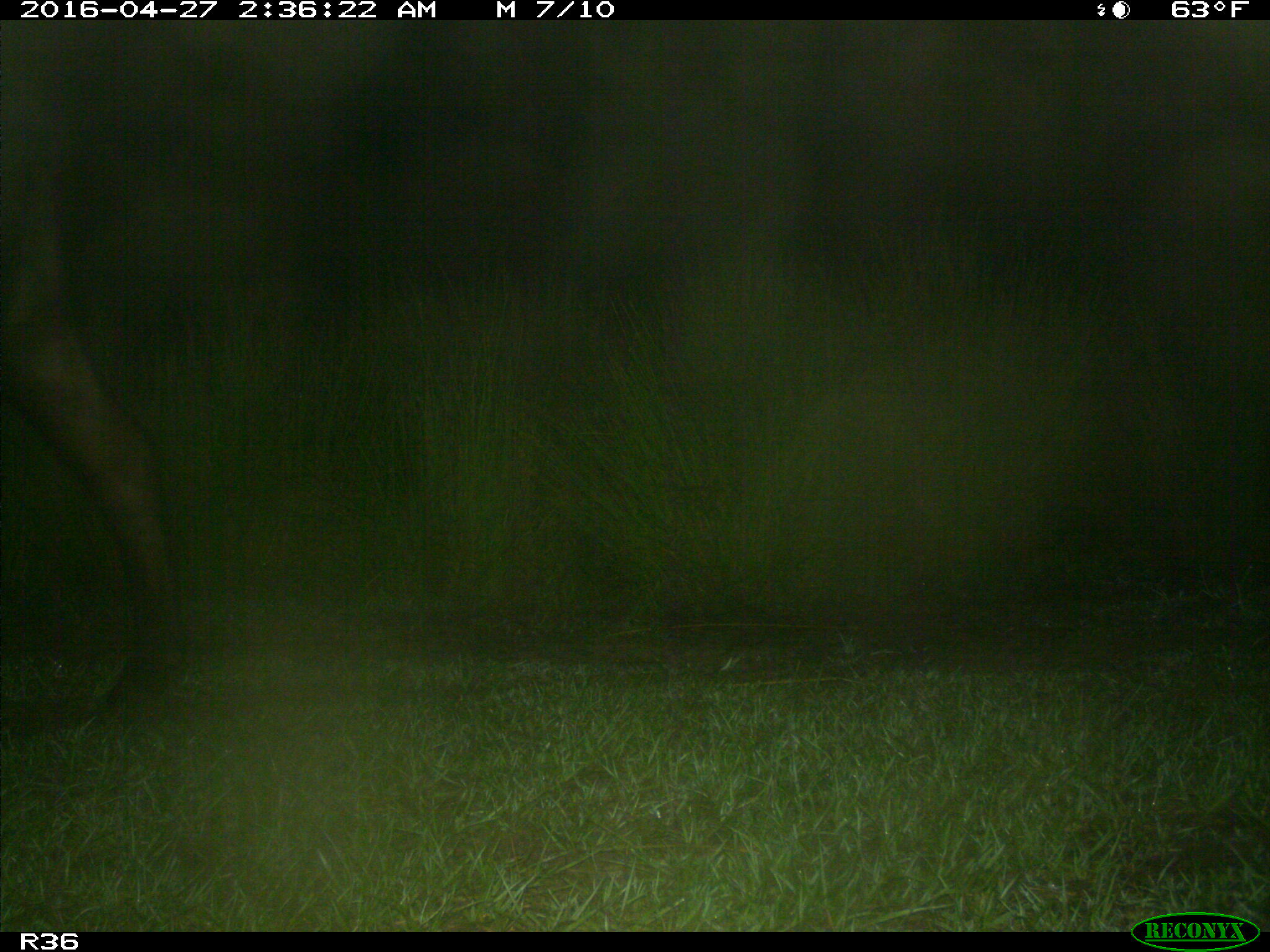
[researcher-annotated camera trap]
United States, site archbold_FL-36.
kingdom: Animalia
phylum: Chordata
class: Mammalia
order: Artiodactyla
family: Bovidae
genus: Bos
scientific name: Bos taurus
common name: domestic cow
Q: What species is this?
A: Bos taurus (domestic cow).